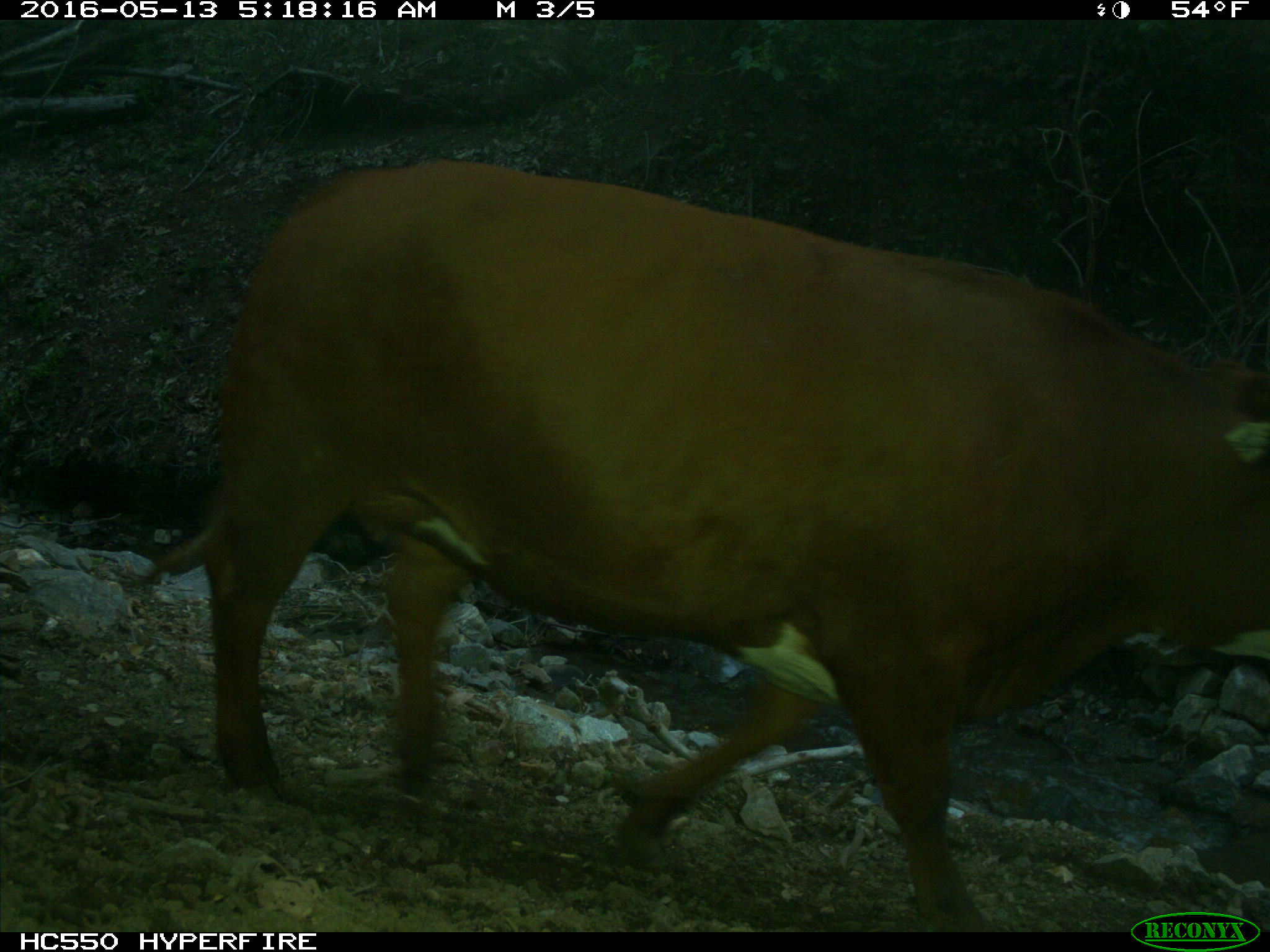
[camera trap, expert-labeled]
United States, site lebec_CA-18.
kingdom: Animalia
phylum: Chordata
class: Mammalia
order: Artiodactyla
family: Bovidae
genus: Bos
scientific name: Bos taurus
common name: domestic cow